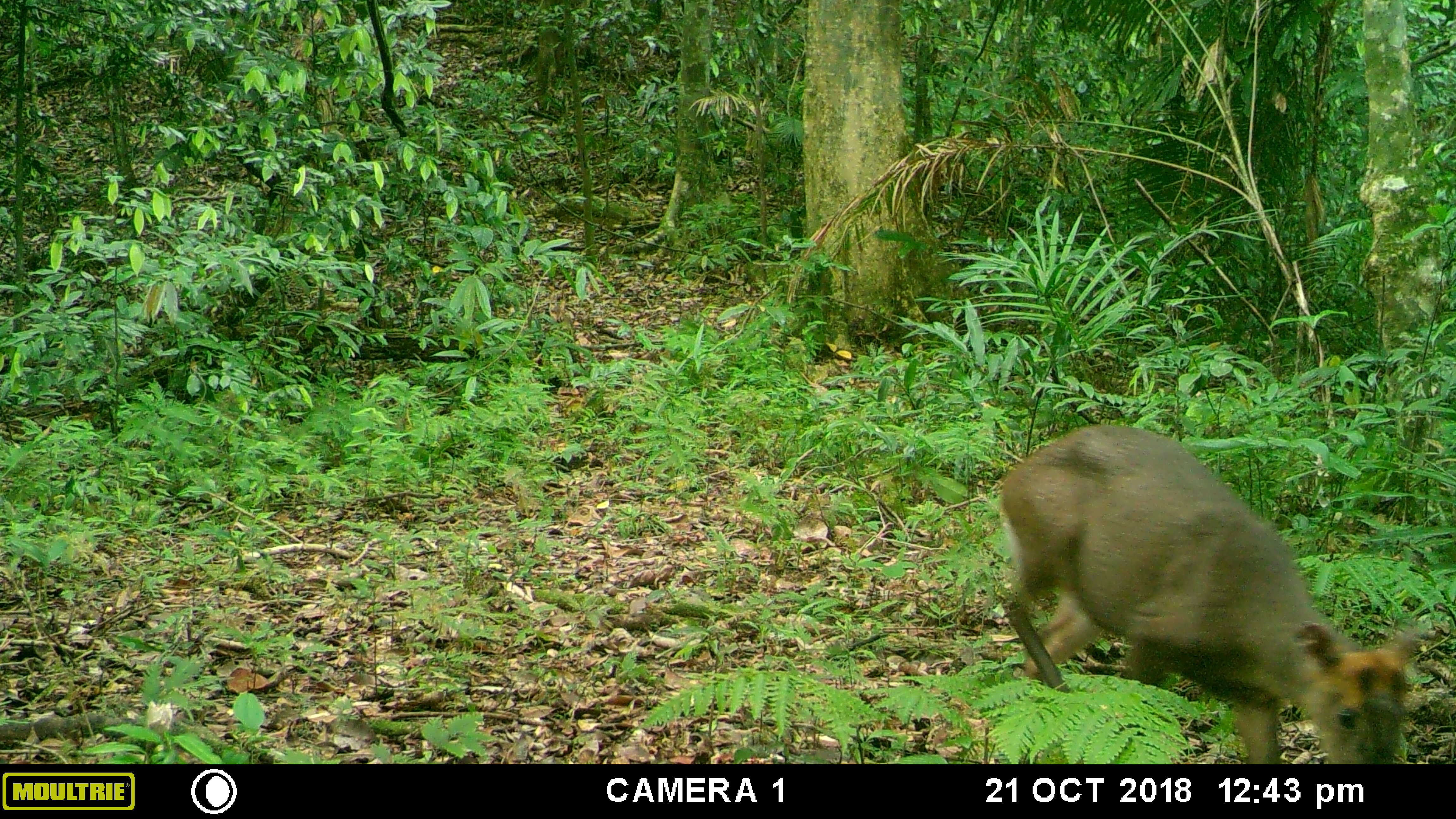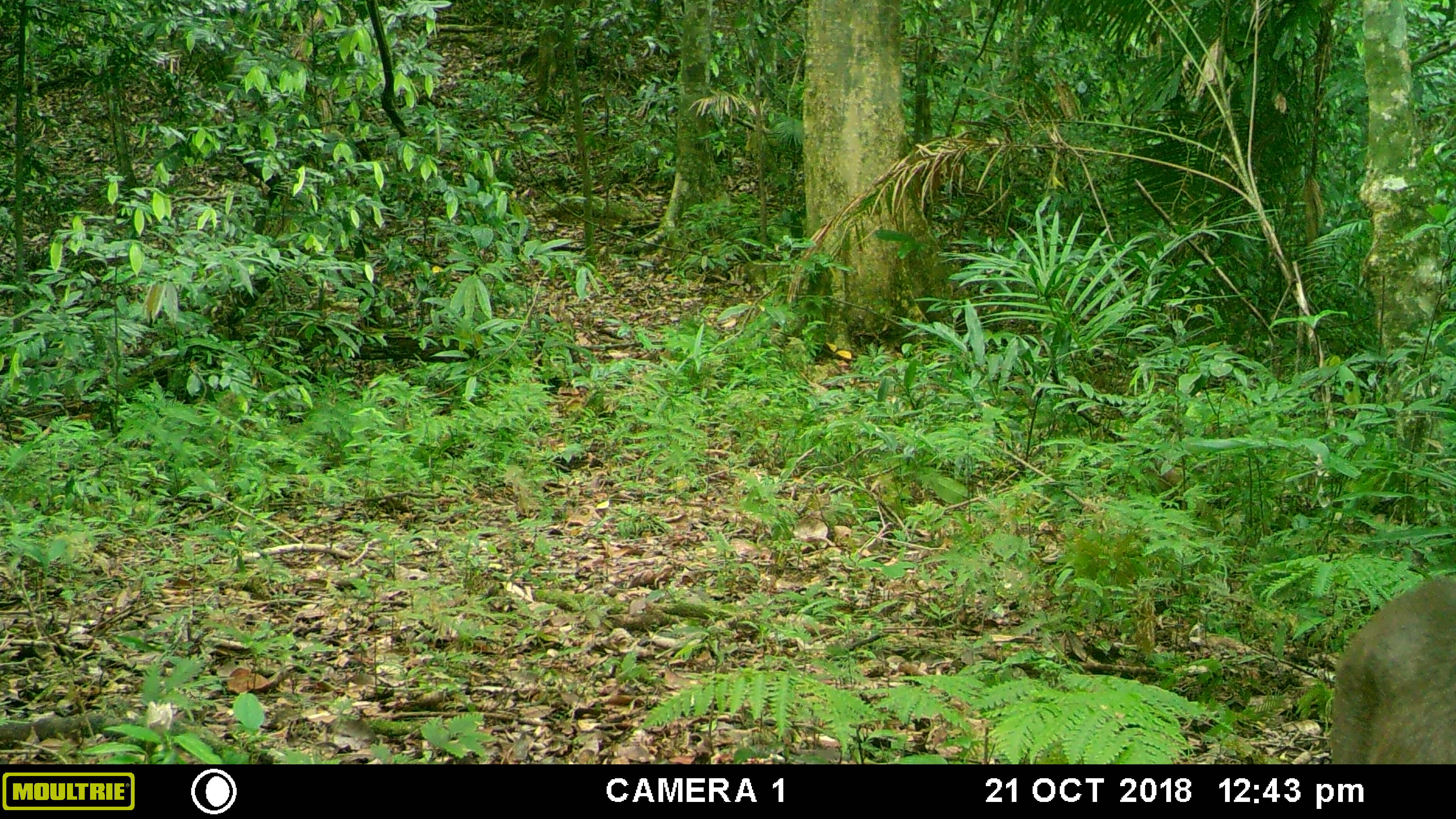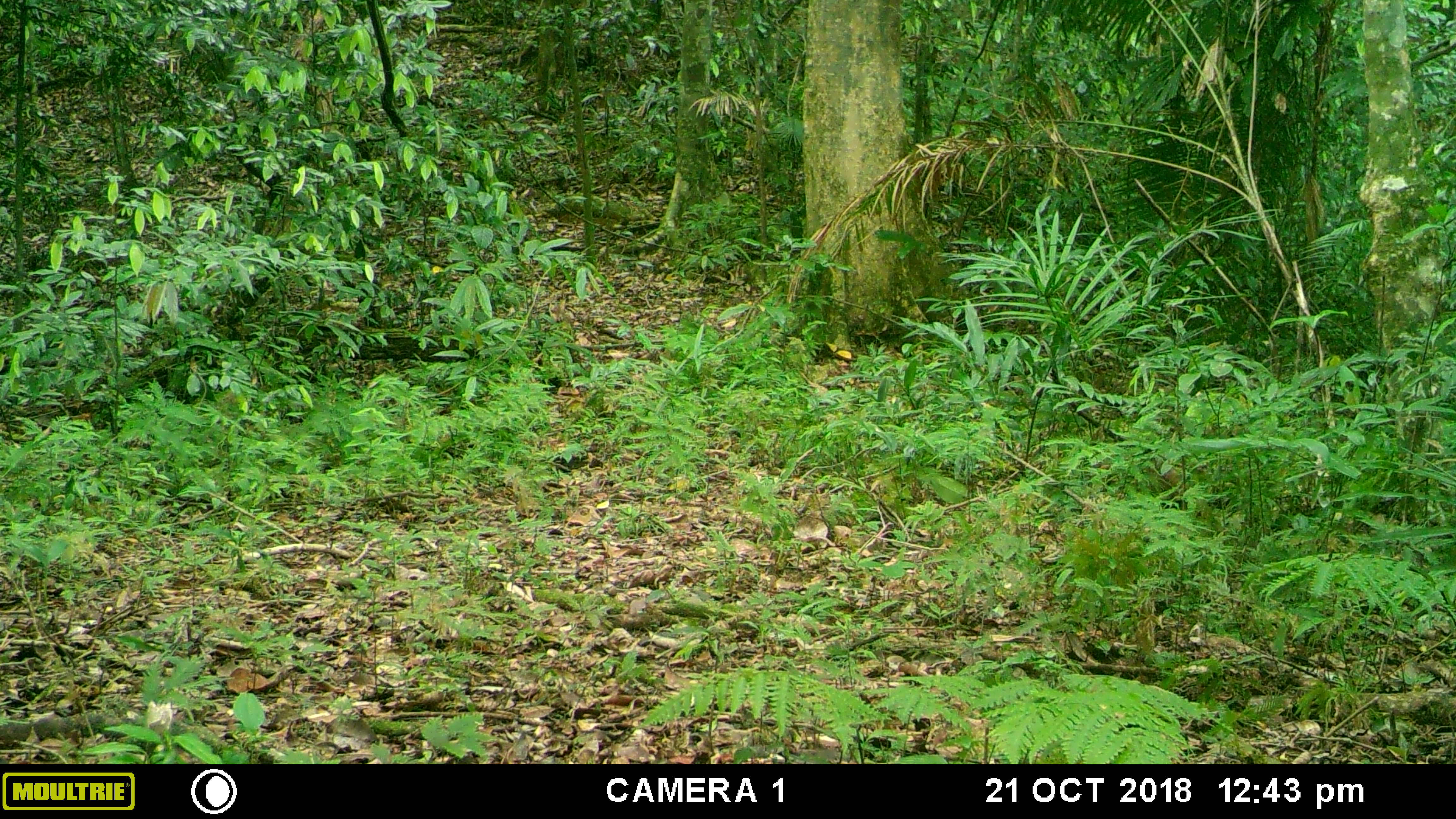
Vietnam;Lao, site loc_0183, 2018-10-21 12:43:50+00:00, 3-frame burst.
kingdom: Animalia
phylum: Chordata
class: Mammalia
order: Artiodactyla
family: Cervidae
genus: Muntiacus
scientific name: Muntiacus rooseveltorum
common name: roosevelt's muntjac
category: roosevelts muntjac group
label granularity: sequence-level